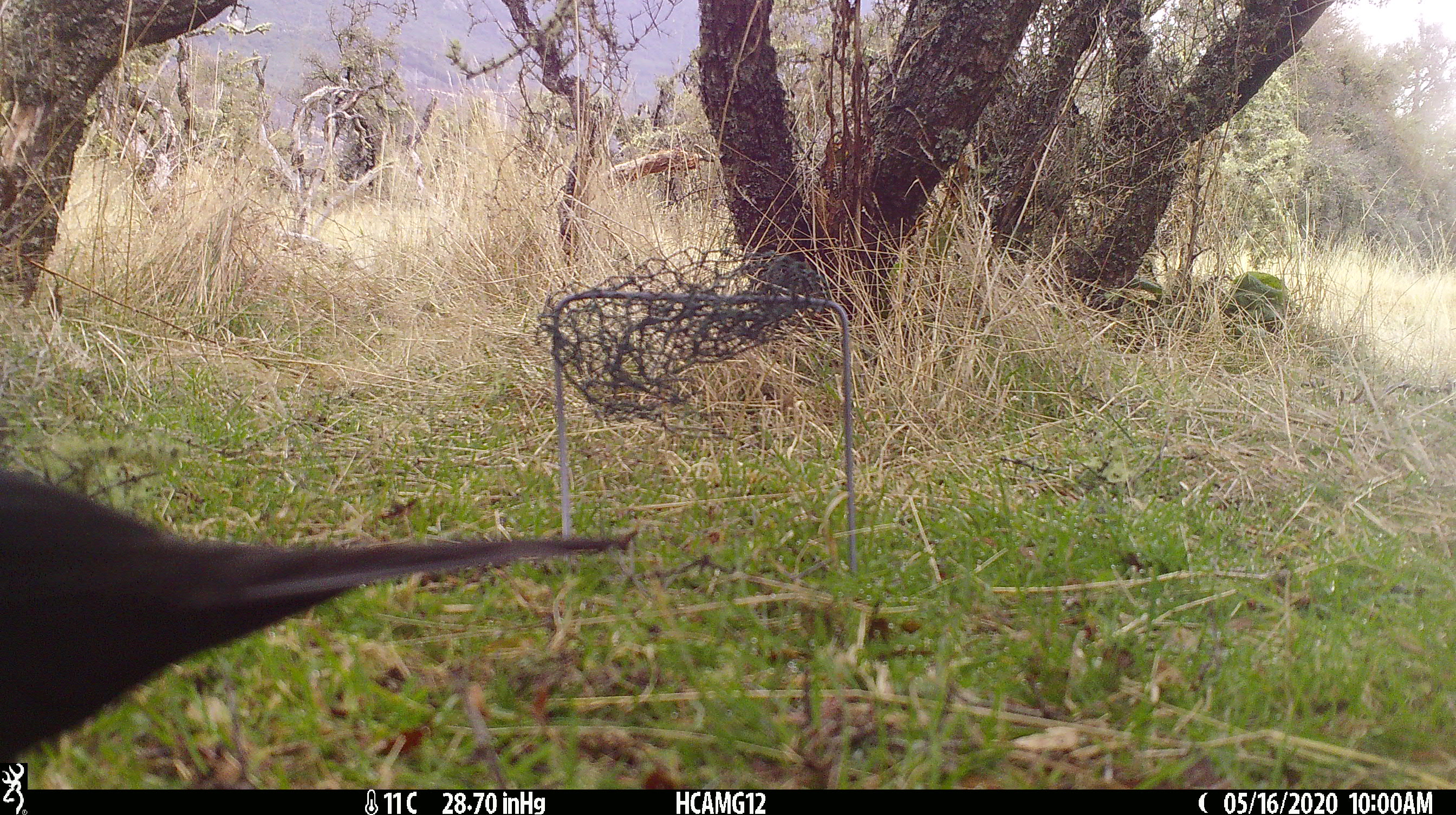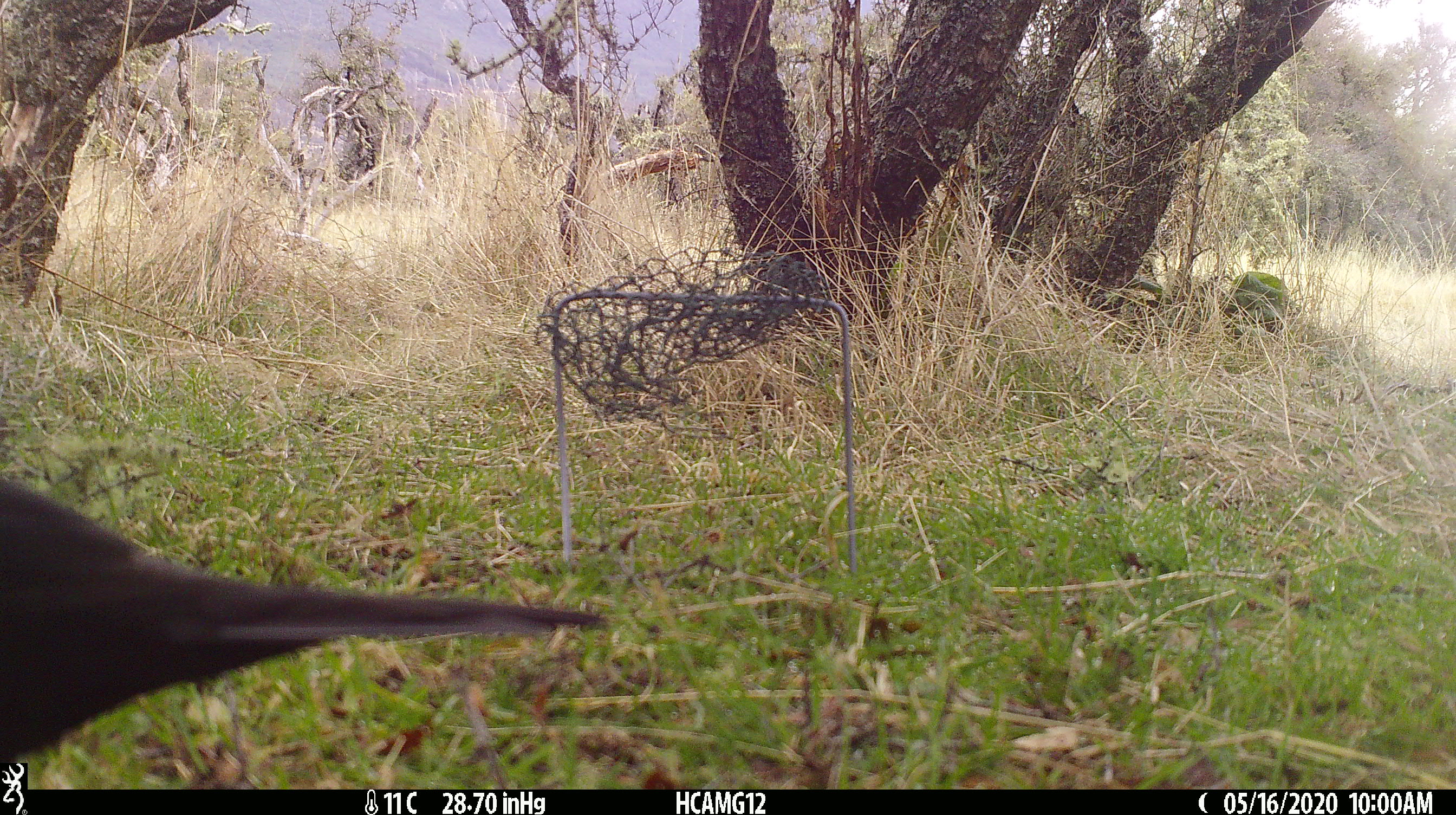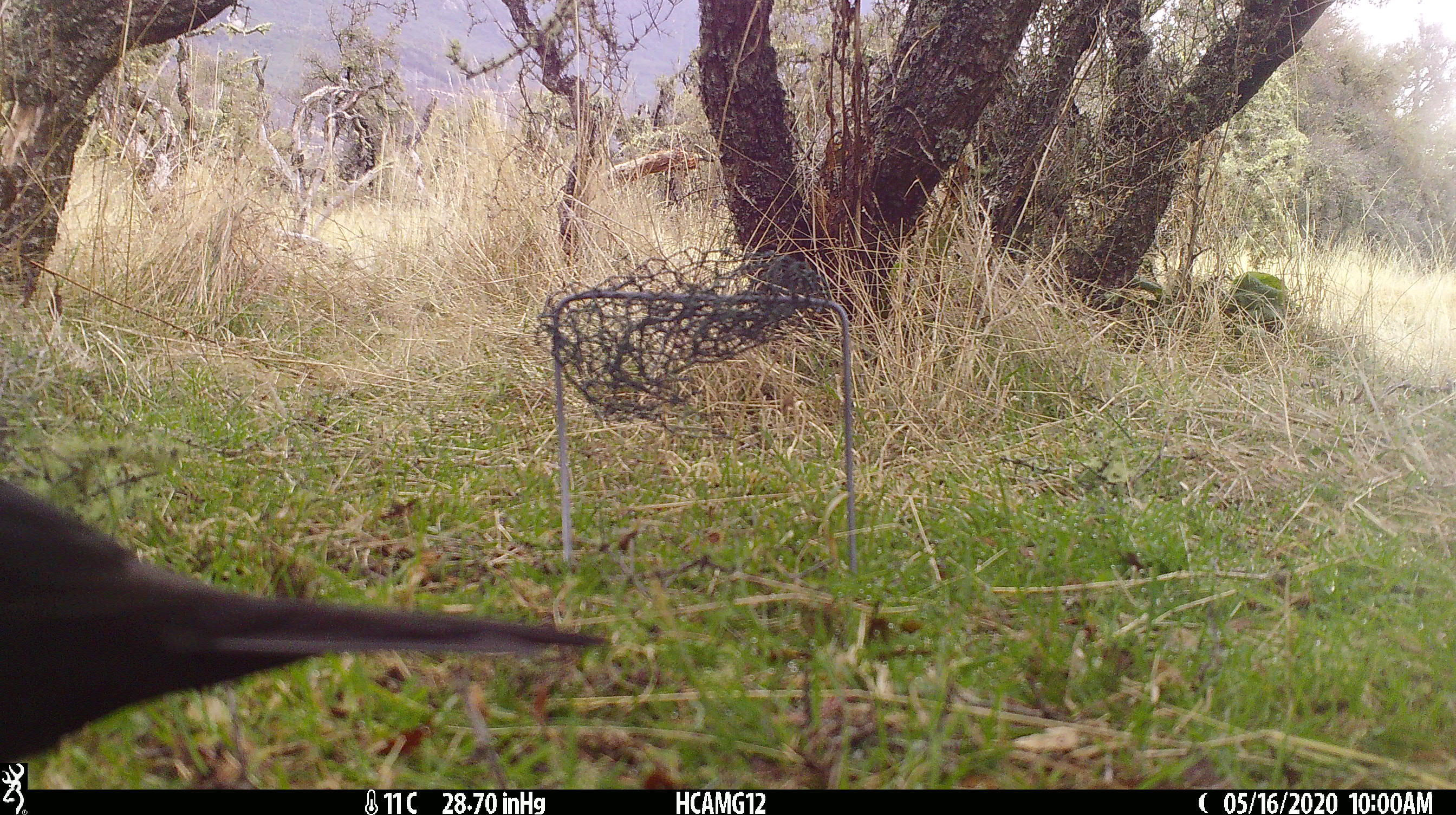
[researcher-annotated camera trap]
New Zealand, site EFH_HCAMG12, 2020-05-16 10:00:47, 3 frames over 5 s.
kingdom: Animalia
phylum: Chordata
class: Aves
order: Passeriformes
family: Turdidae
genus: Turdus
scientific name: Turdus merula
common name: eurasian blackbird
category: blackbird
Blackbird (eurasian blackbird) (Turdus merula).